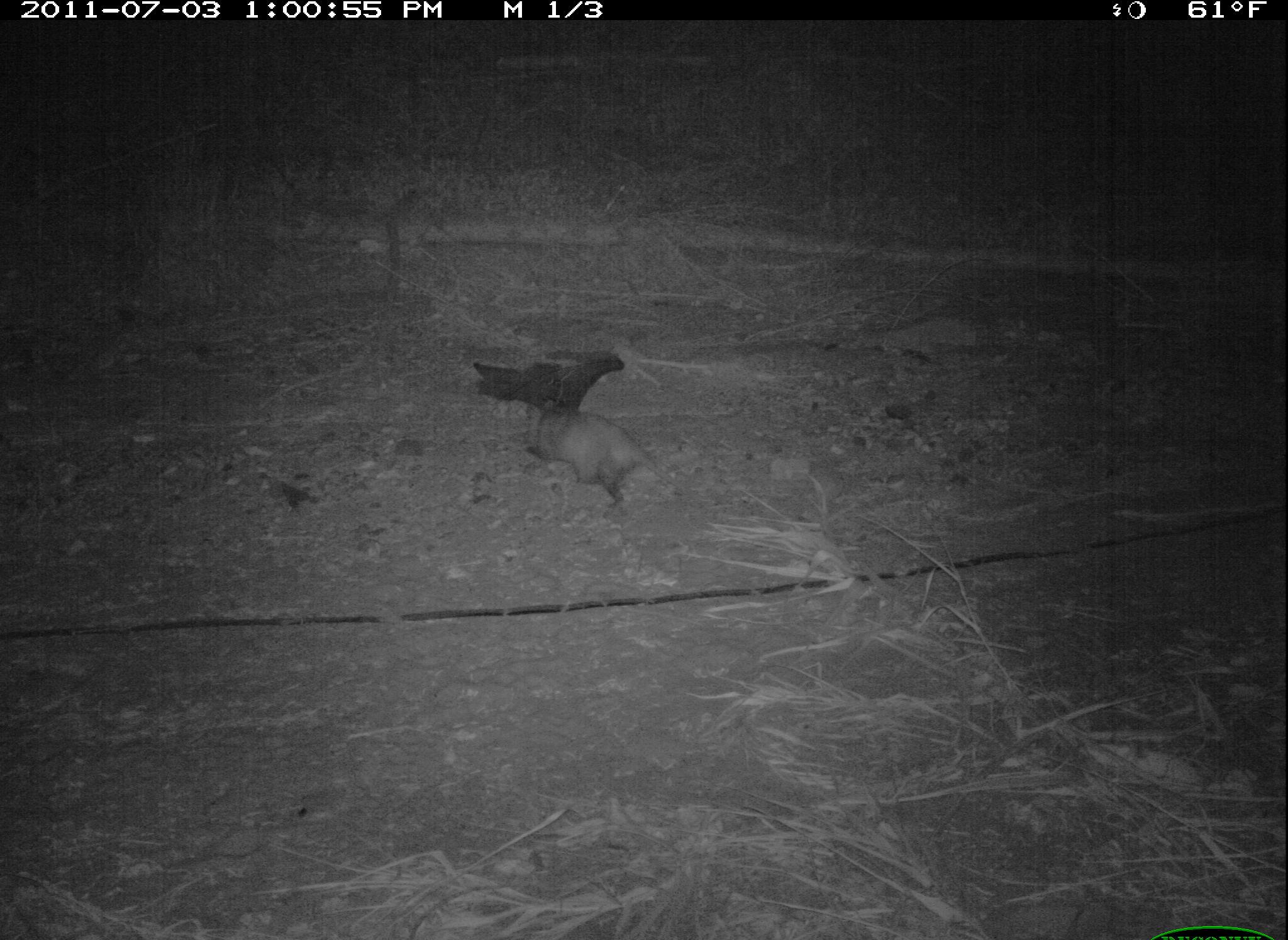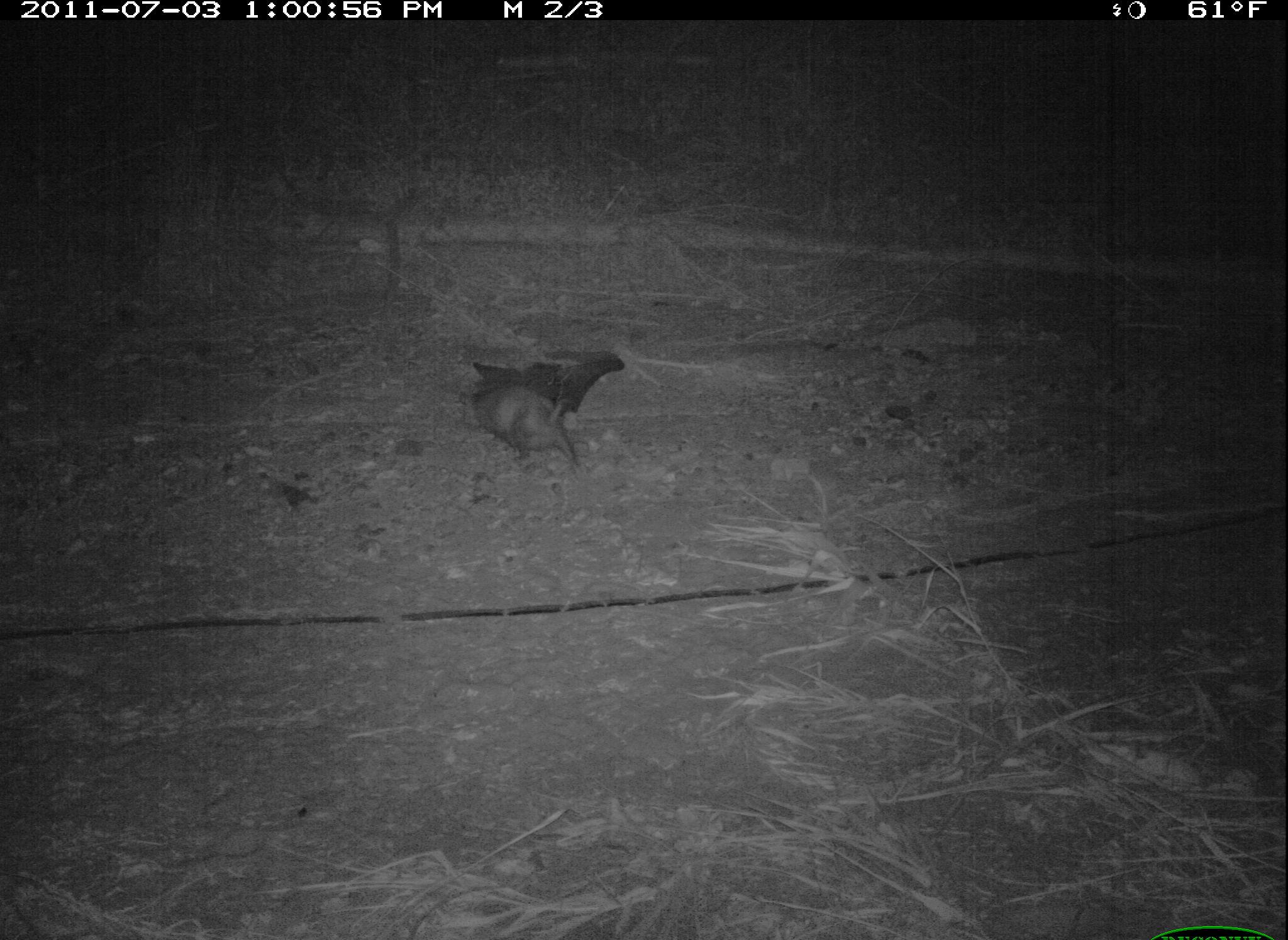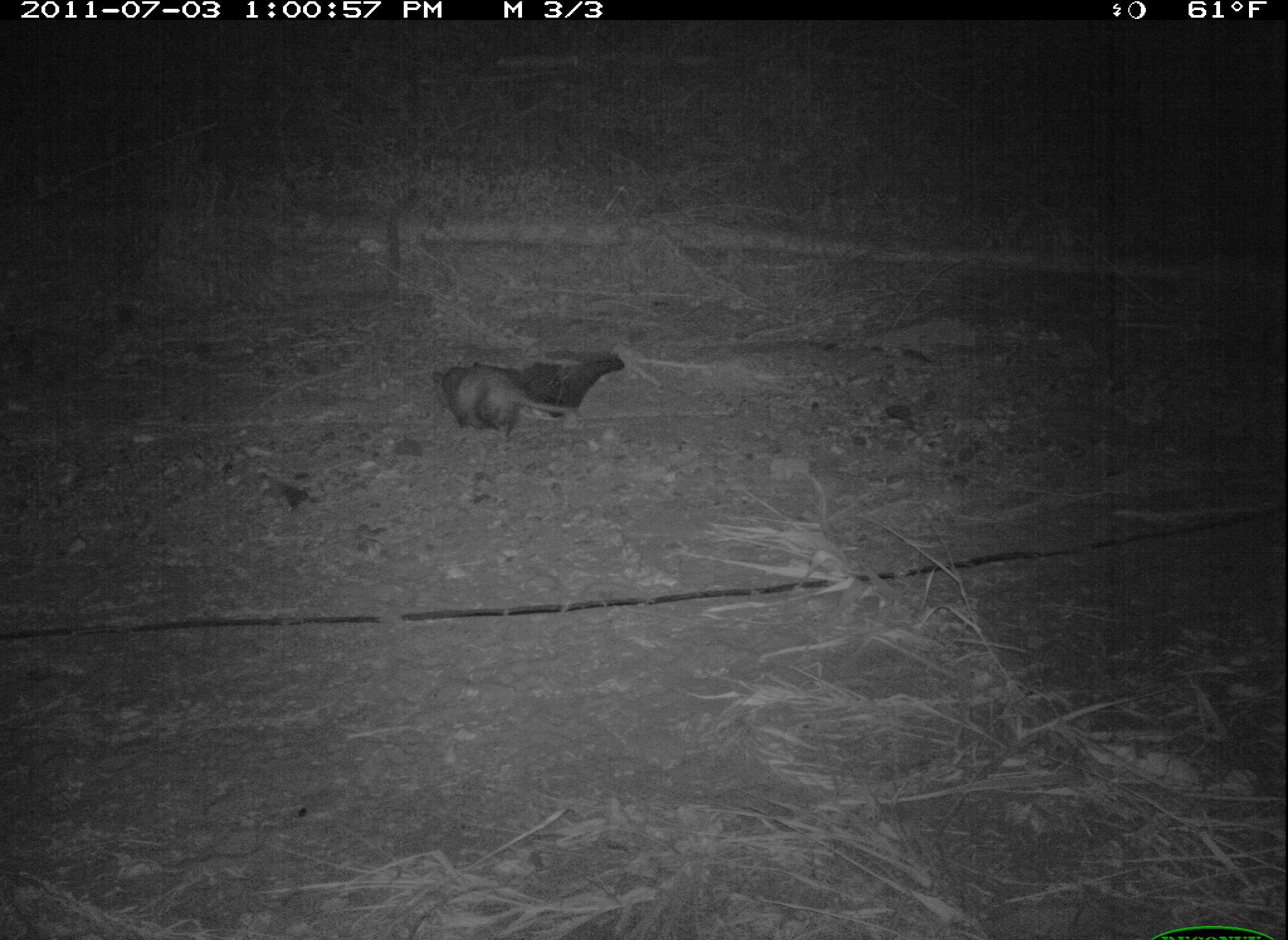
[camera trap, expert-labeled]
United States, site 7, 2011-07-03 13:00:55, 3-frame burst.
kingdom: Animalia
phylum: Chordata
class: Mammalia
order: Didelphimorphia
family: Didelphidae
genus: Didelphis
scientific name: Didelphis virginiana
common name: virginia opossum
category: opossum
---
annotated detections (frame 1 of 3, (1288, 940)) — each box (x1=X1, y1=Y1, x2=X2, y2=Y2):
opossum: (x1=493, y1=380, x2=734, y2=519)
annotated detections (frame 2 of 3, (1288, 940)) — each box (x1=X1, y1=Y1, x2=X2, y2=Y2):
opossum: (x1=452, y1=364, x2=594, y2=496)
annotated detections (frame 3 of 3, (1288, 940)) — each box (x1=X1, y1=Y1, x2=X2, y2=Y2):
opossum: (x1=419, y1=341, x2=601, y2=475)